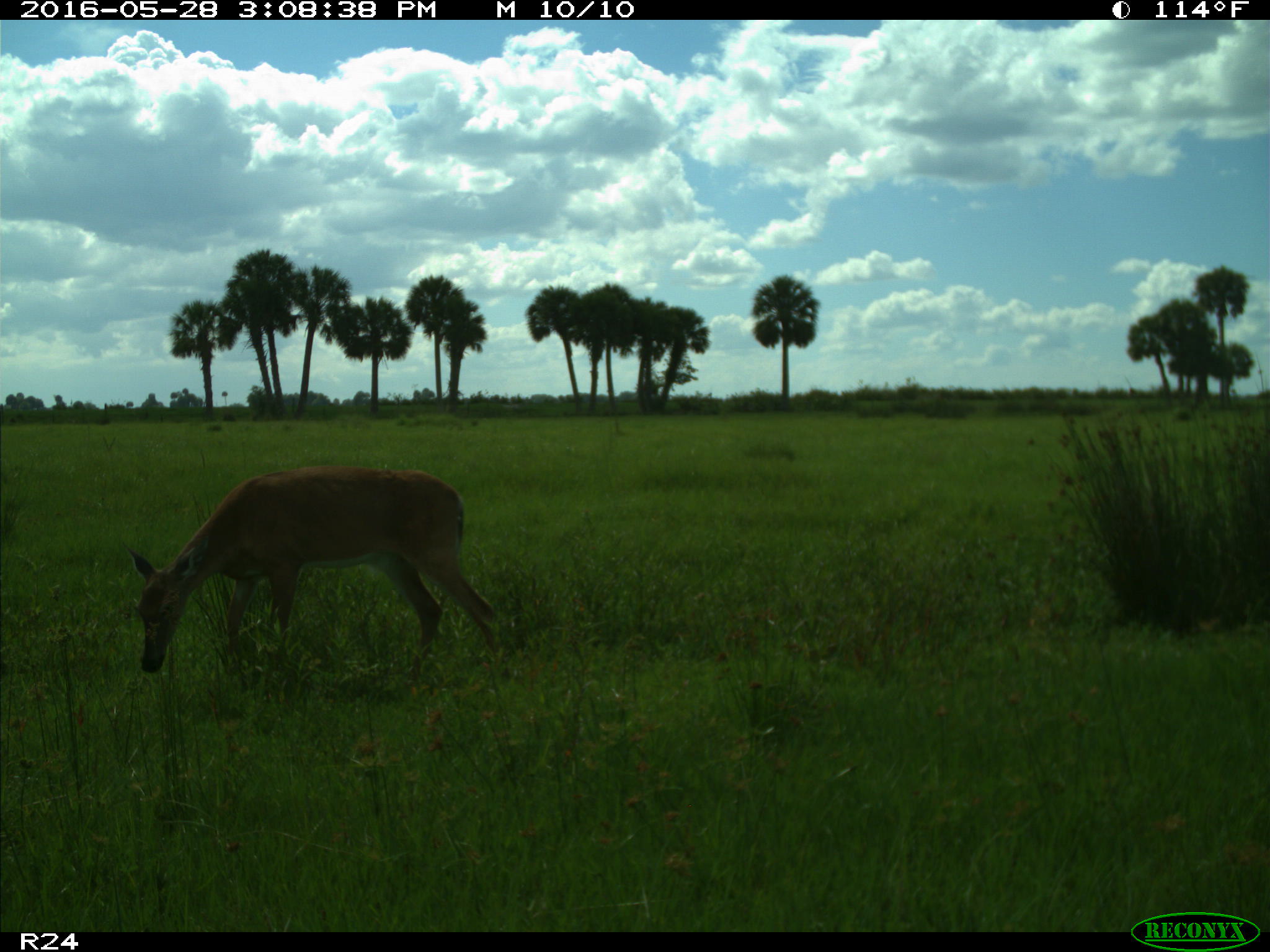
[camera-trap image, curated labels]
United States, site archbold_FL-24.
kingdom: Animalia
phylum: Chordata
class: Mammalia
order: Artiodactyla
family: Cervidae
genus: Odocoileus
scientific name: Odocoileus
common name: deer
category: unidentified deer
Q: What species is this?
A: Unidentified deer (deer) (Odocoileus).